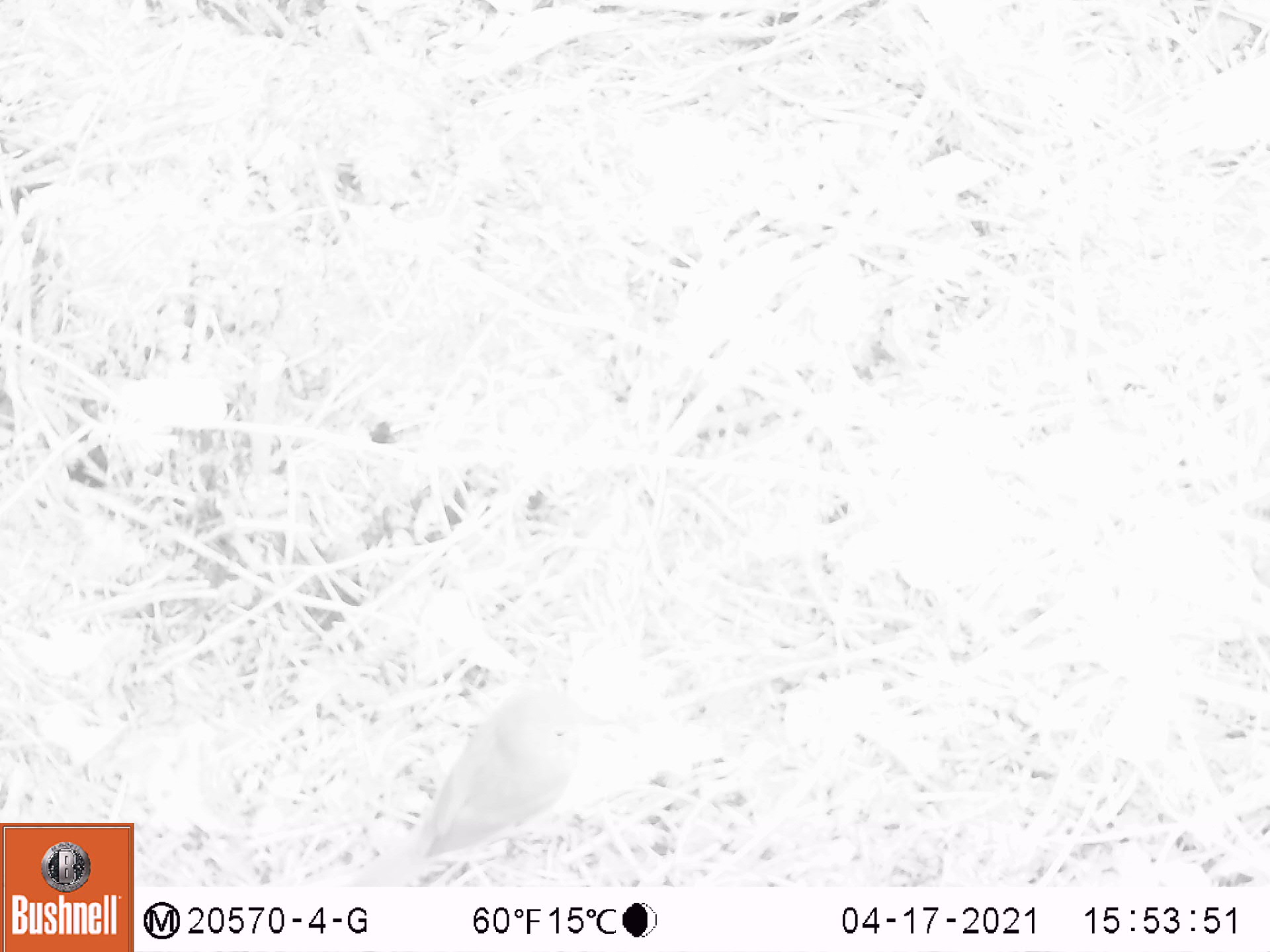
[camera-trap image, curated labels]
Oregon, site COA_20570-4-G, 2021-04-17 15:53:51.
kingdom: Animalia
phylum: Chordata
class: Aves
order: Passeriformes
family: Turdidae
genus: Catharus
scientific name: Catharus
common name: brown thrushes and nightingale-thrushes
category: catharus species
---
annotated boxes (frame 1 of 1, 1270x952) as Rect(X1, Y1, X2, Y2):
catharus species: Rect(362, 668, 609, 879)